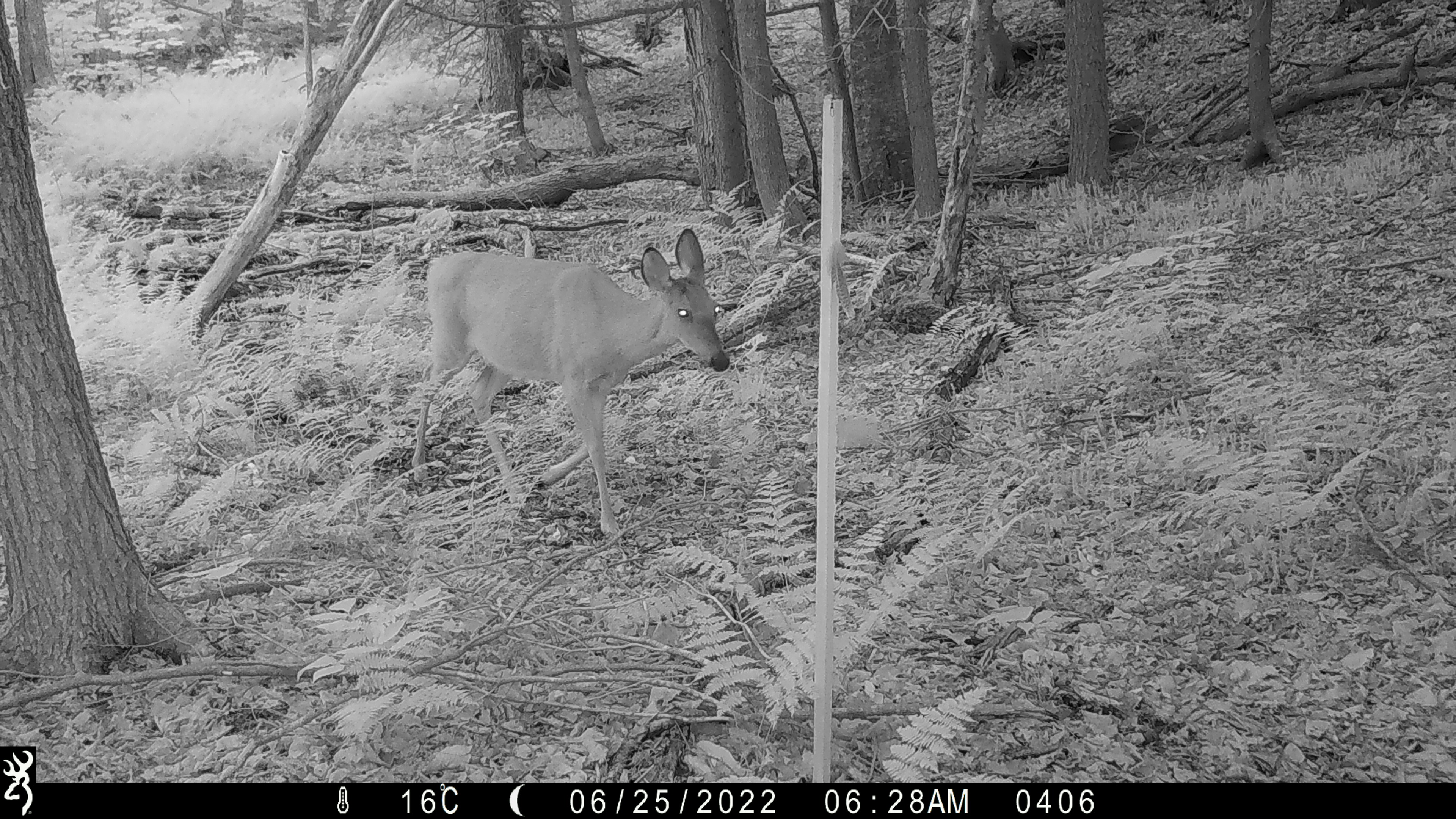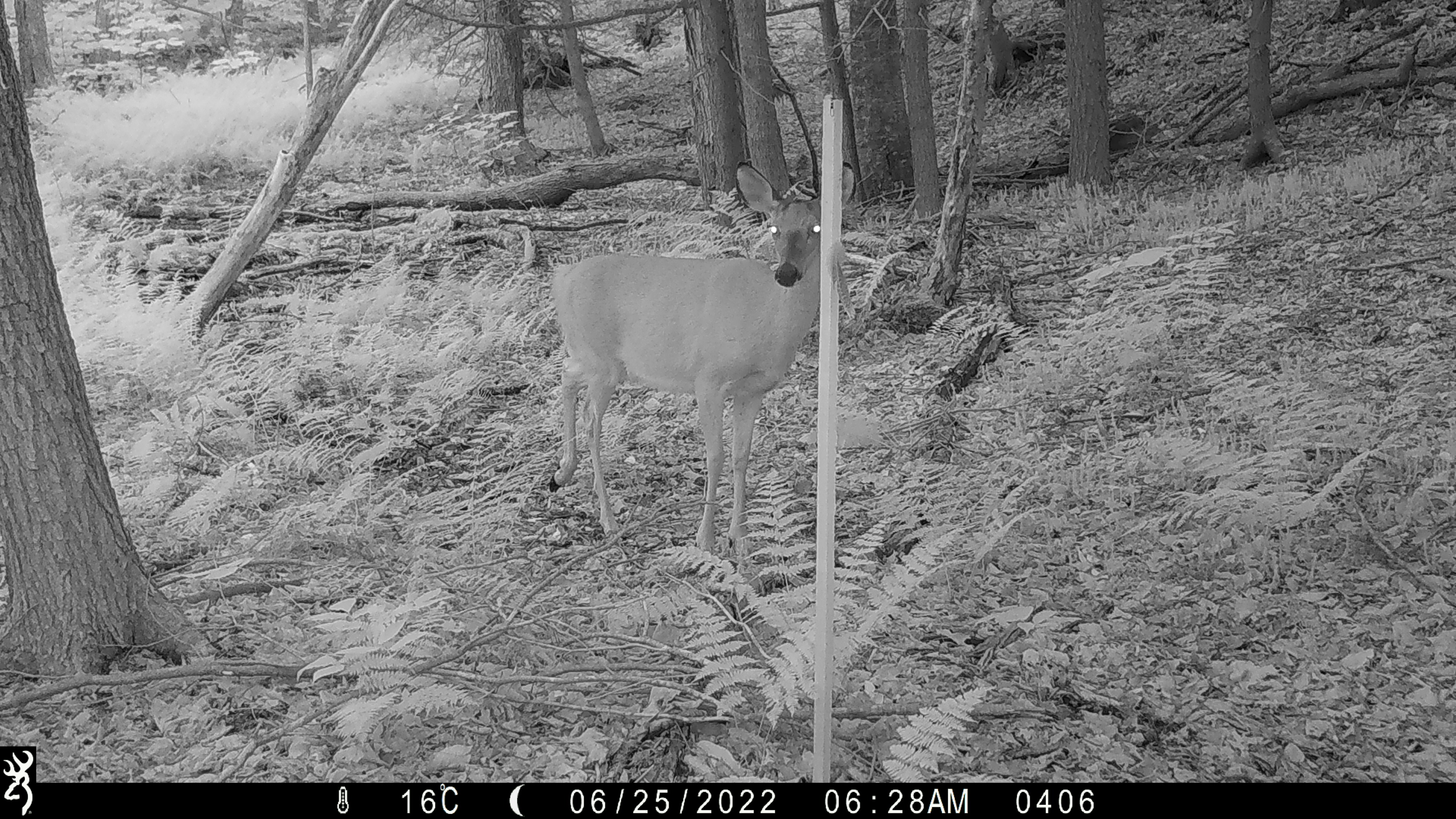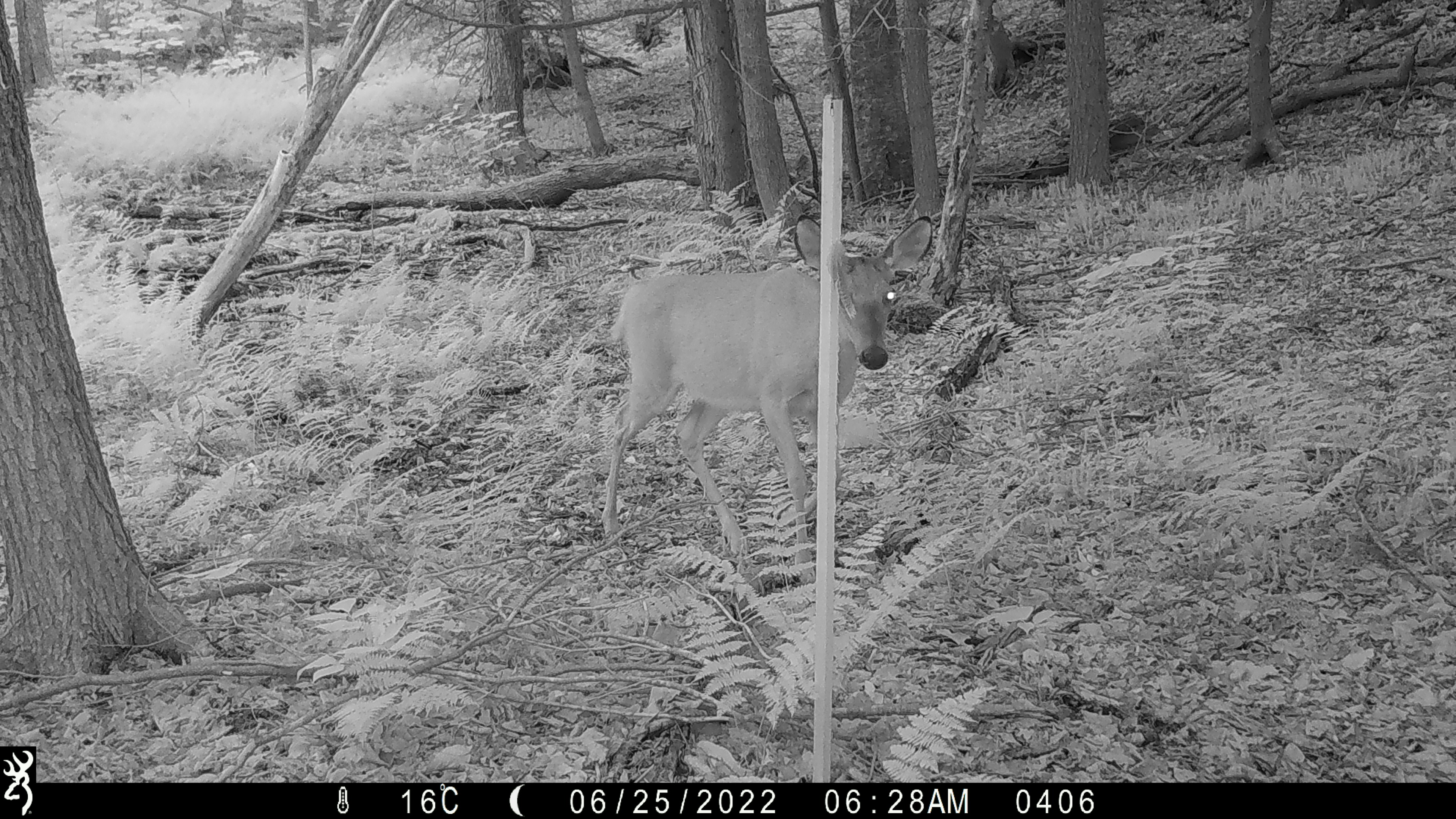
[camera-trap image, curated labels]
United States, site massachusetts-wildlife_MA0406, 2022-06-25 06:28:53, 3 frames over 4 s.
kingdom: Animalia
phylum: Chordata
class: Mammalia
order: Artiodactyla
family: Cervidae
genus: Odocoileus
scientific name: Odocoileus virginianus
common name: white-tailed deer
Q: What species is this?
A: White-tailed deer (Odocoileus virginianus).